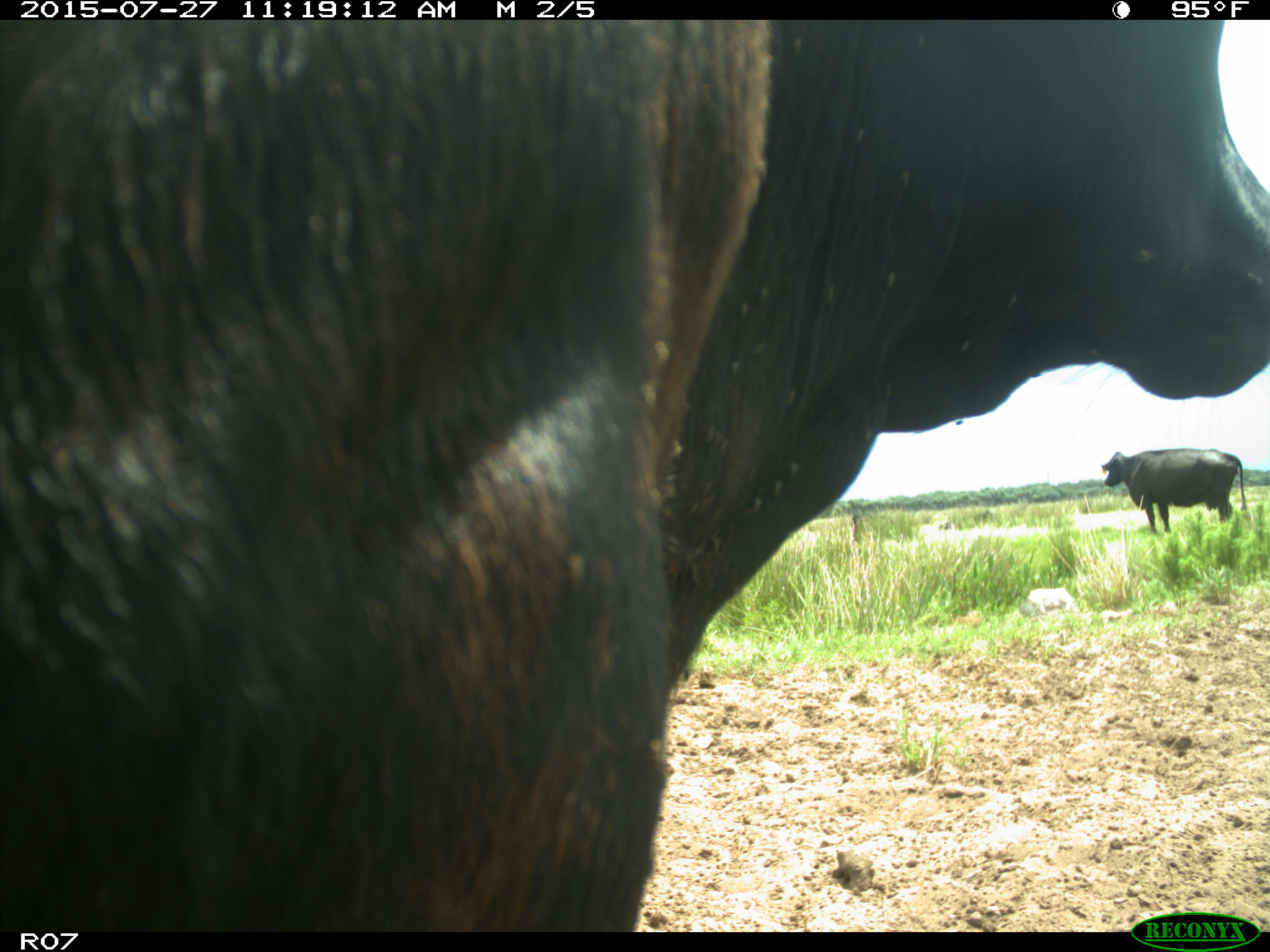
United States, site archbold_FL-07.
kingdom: Animalia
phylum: Chordata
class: Mammalia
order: Artiodactyla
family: Bovidae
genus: Bos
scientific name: Bos taurus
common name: domestic cow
Bos taurus (domestic cow).